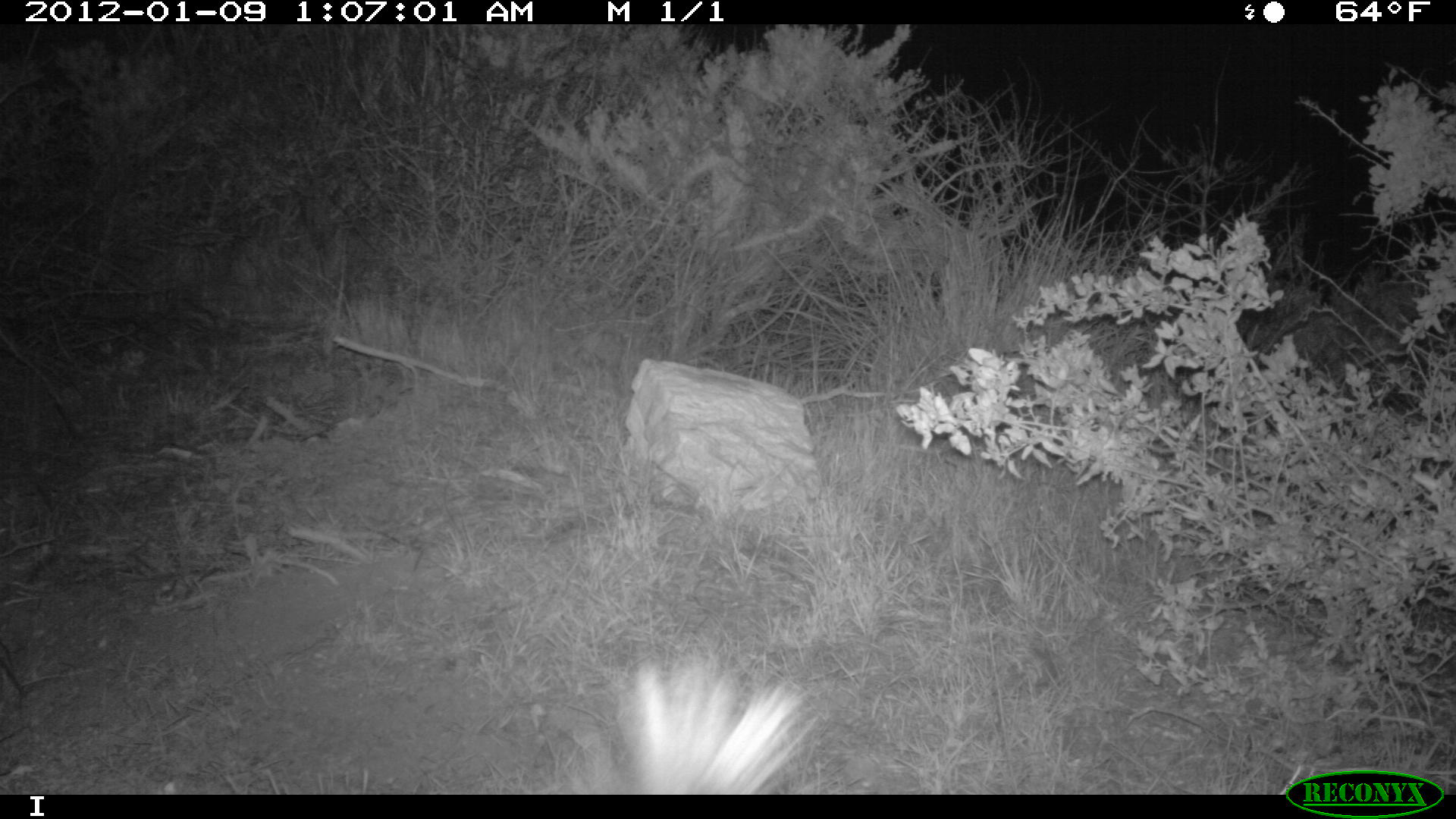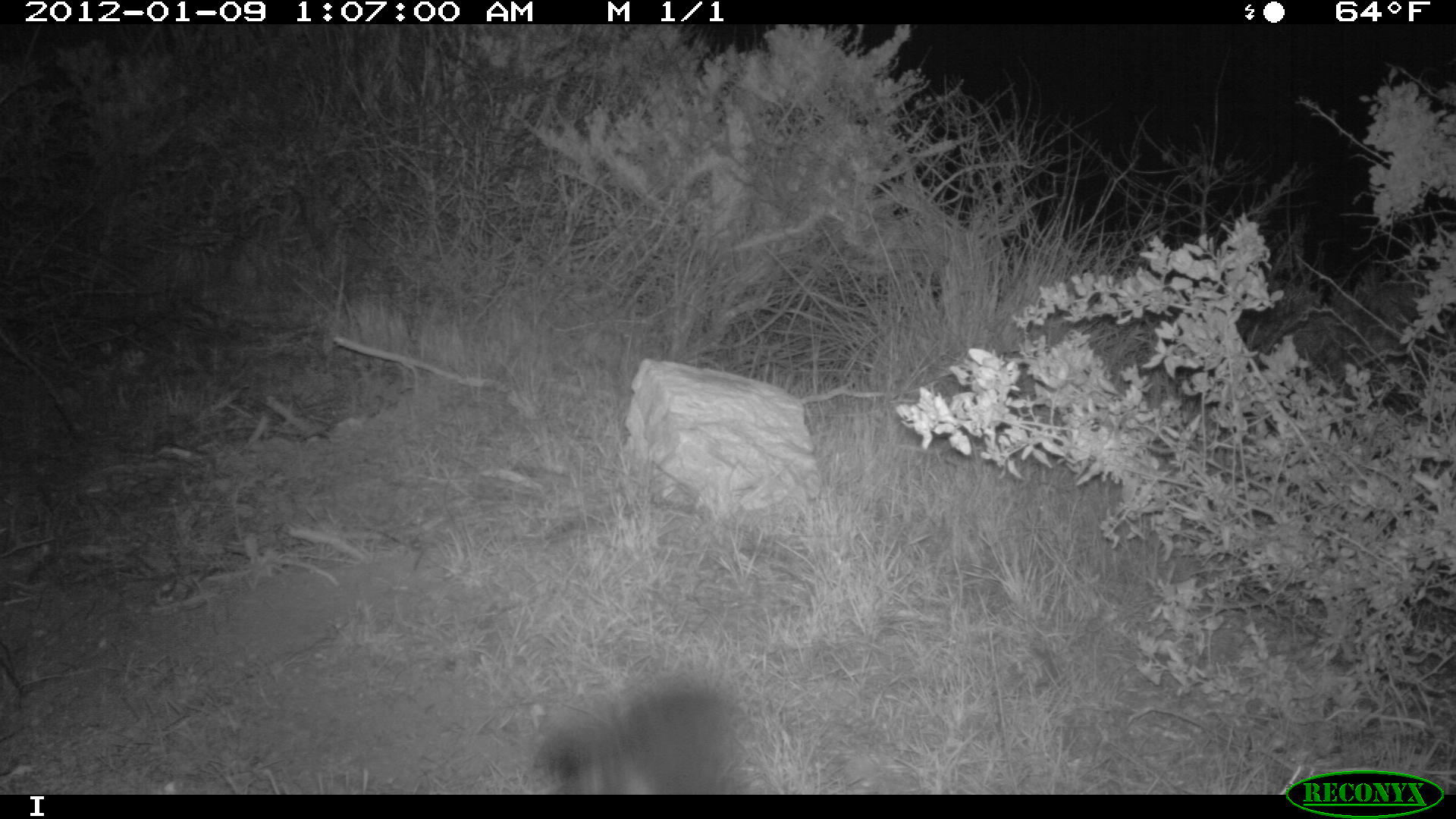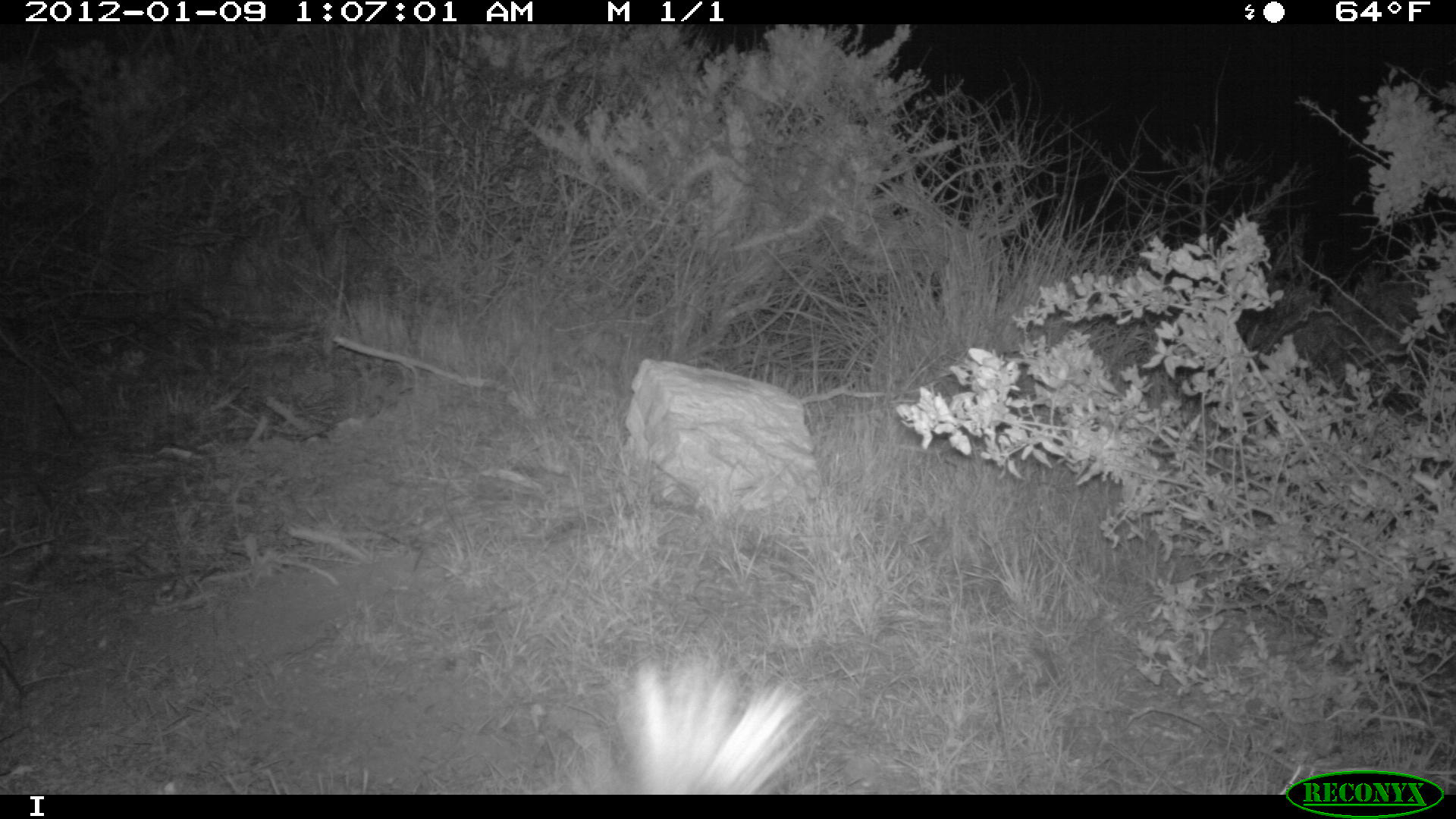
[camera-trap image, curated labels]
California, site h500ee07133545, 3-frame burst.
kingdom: Animalia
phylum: Chordata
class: Mammalia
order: Carnivora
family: Mephitidae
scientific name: Mephitidae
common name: skunk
Skunk (Mephitidae).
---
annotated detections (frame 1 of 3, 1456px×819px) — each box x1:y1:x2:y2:
skunk: 617:652:828:793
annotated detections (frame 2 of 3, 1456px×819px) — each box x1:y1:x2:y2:
skunk: 550:678:739:794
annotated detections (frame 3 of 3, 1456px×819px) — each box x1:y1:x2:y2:
skunk: 625:649:821:791